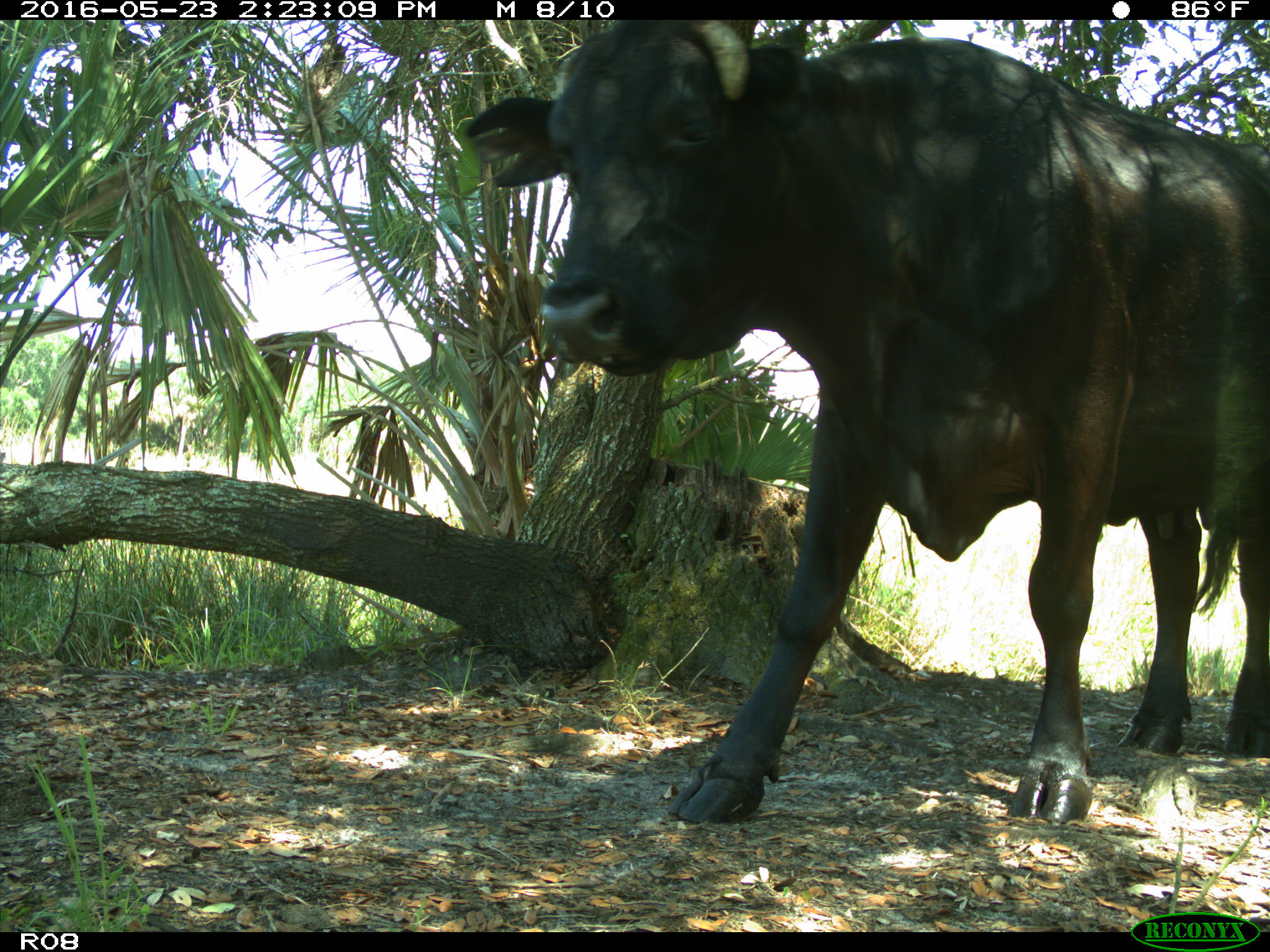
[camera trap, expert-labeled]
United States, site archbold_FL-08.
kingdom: Animalia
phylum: Chordata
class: Mammalia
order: Artiodactyla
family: Bovidae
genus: Bos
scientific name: Bos taurus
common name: domestic cow